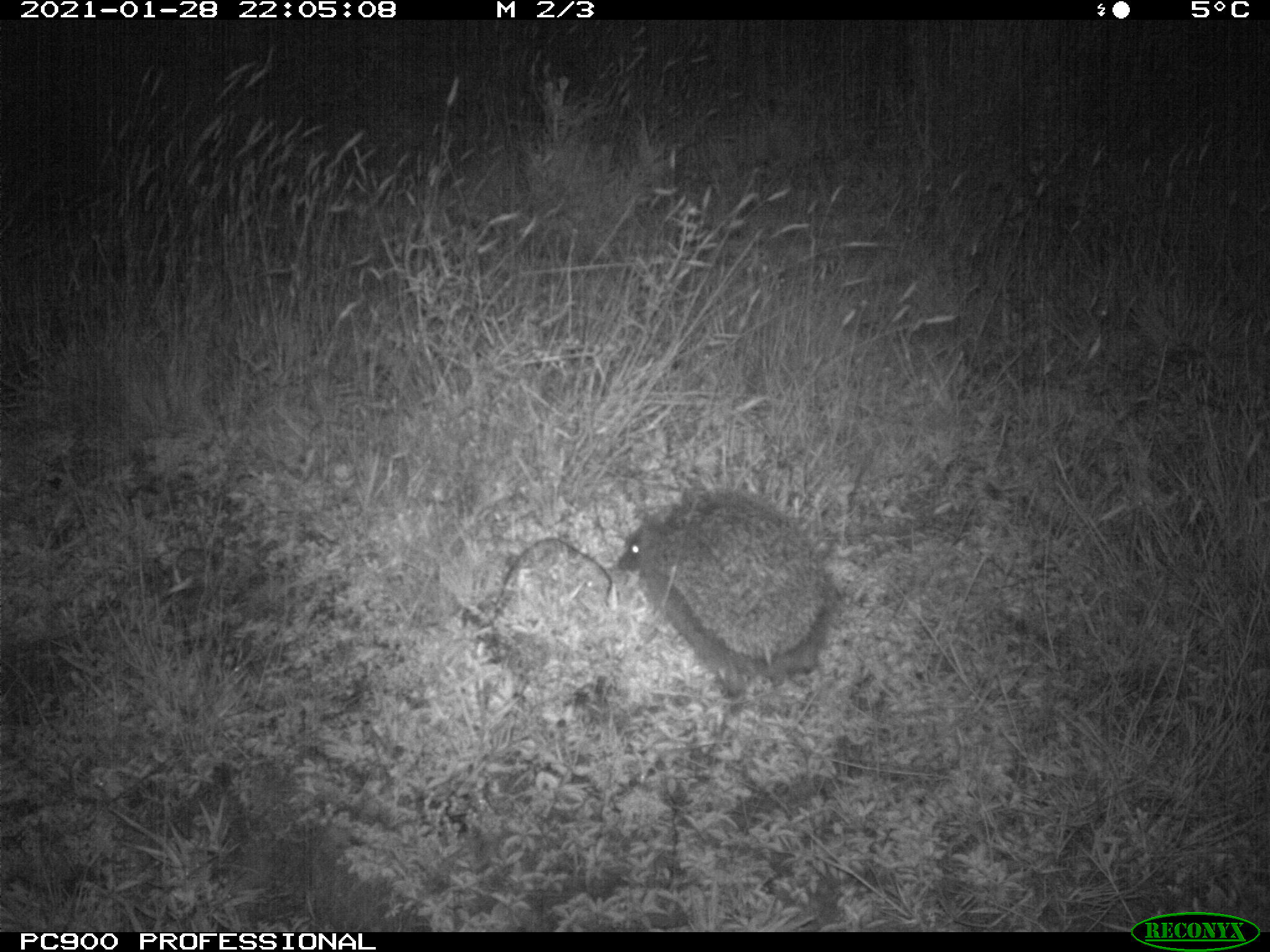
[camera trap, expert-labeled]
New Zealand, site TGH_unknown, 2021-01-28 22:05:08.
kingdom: Animalia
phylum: Chordata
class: Mammalia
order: Eulipotyphla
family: Erinaceidae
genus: Erinaceus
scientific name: Erinaceus europaeus europaeus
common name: european hedgehog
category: hedgehog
Hedgehog (european hedgehog) (Erinaceus europaeus europaeus).